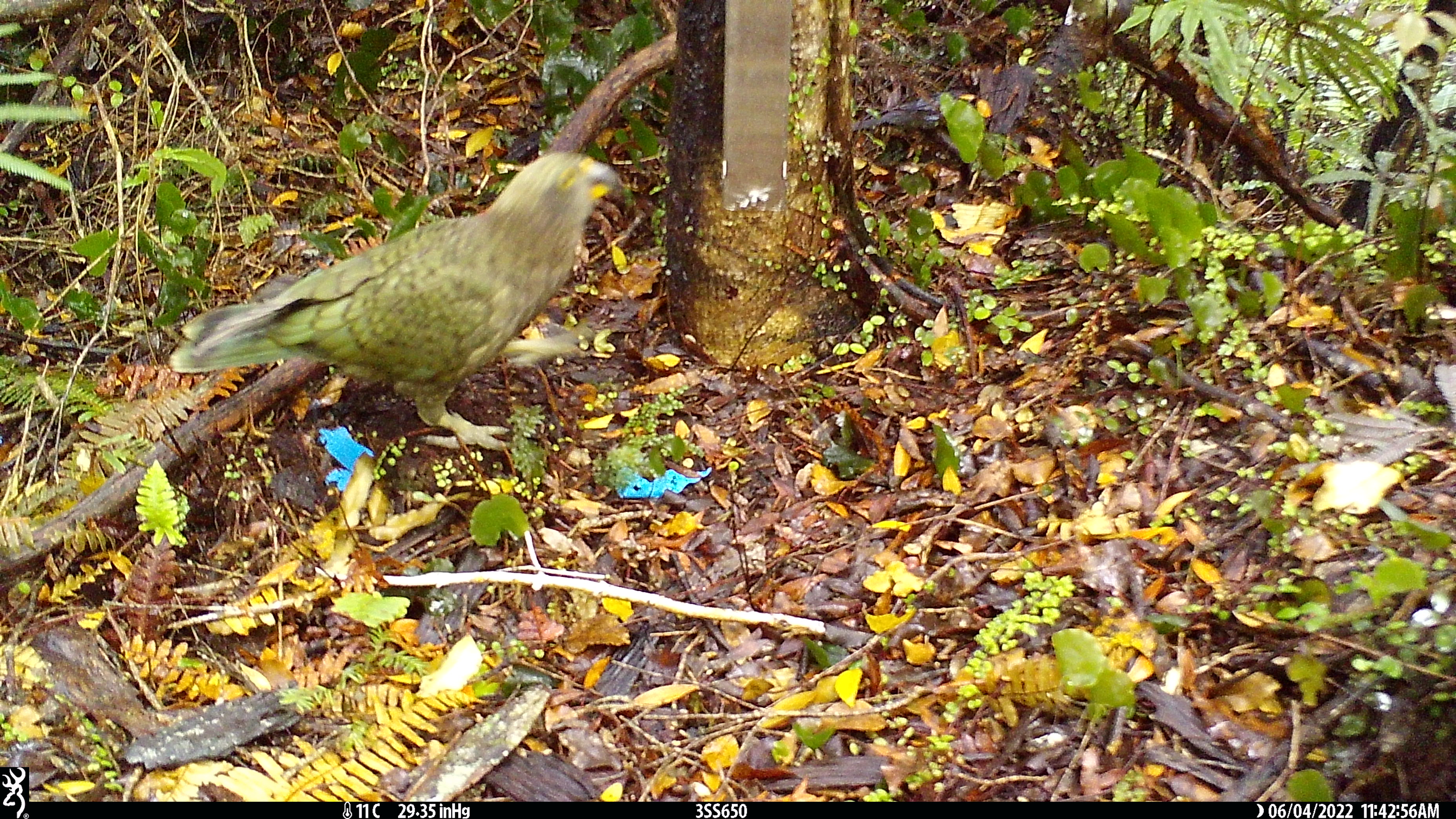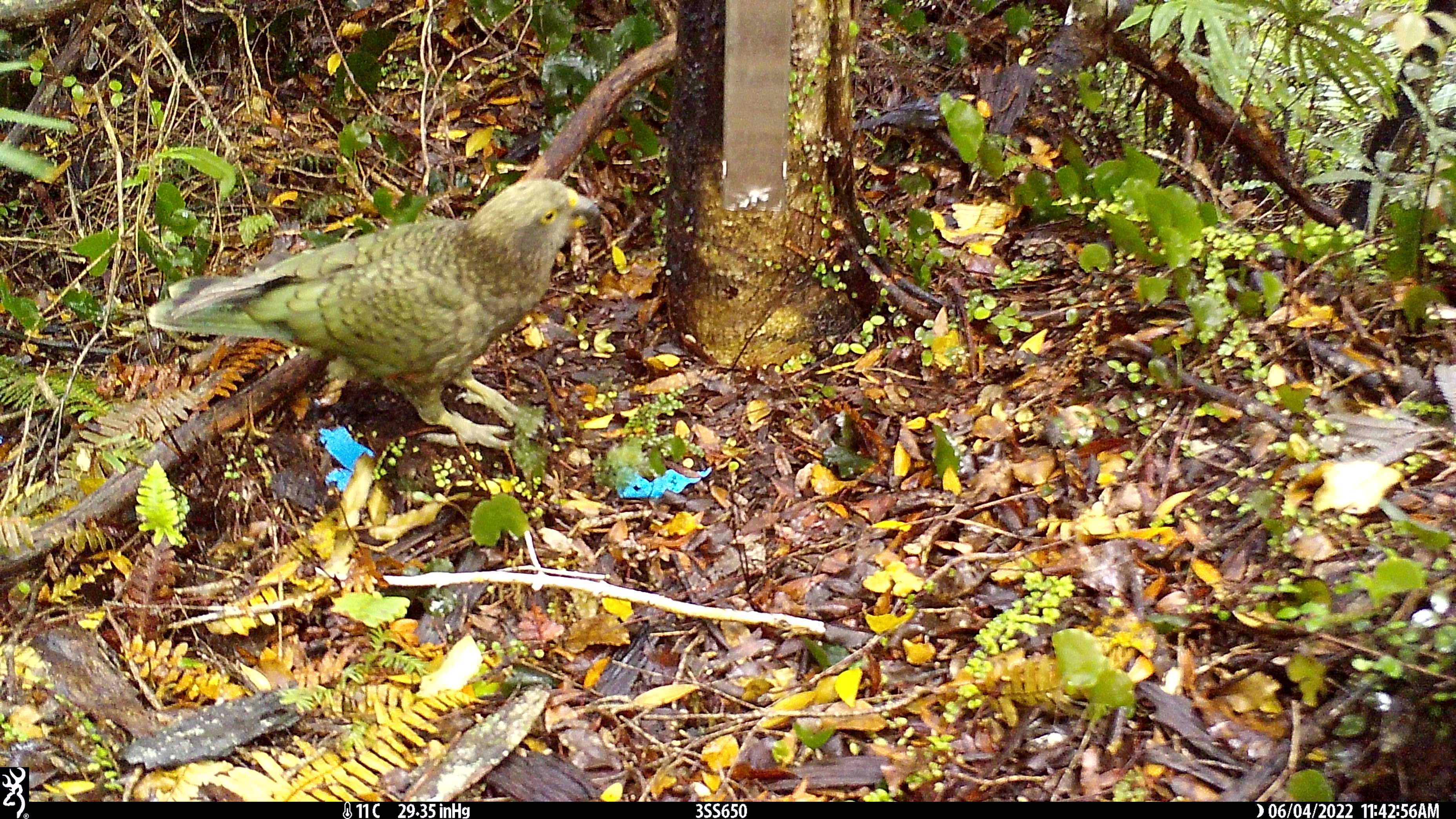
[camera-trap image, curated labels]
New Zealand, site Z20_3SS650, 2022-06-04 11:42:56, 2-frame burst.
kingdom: Animalia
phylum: Chordata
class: Aves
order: Psittaciformes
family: Strigopidae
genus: Nestor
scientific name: Nestor notabilis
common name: kea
Kea (Nestor notabilis).